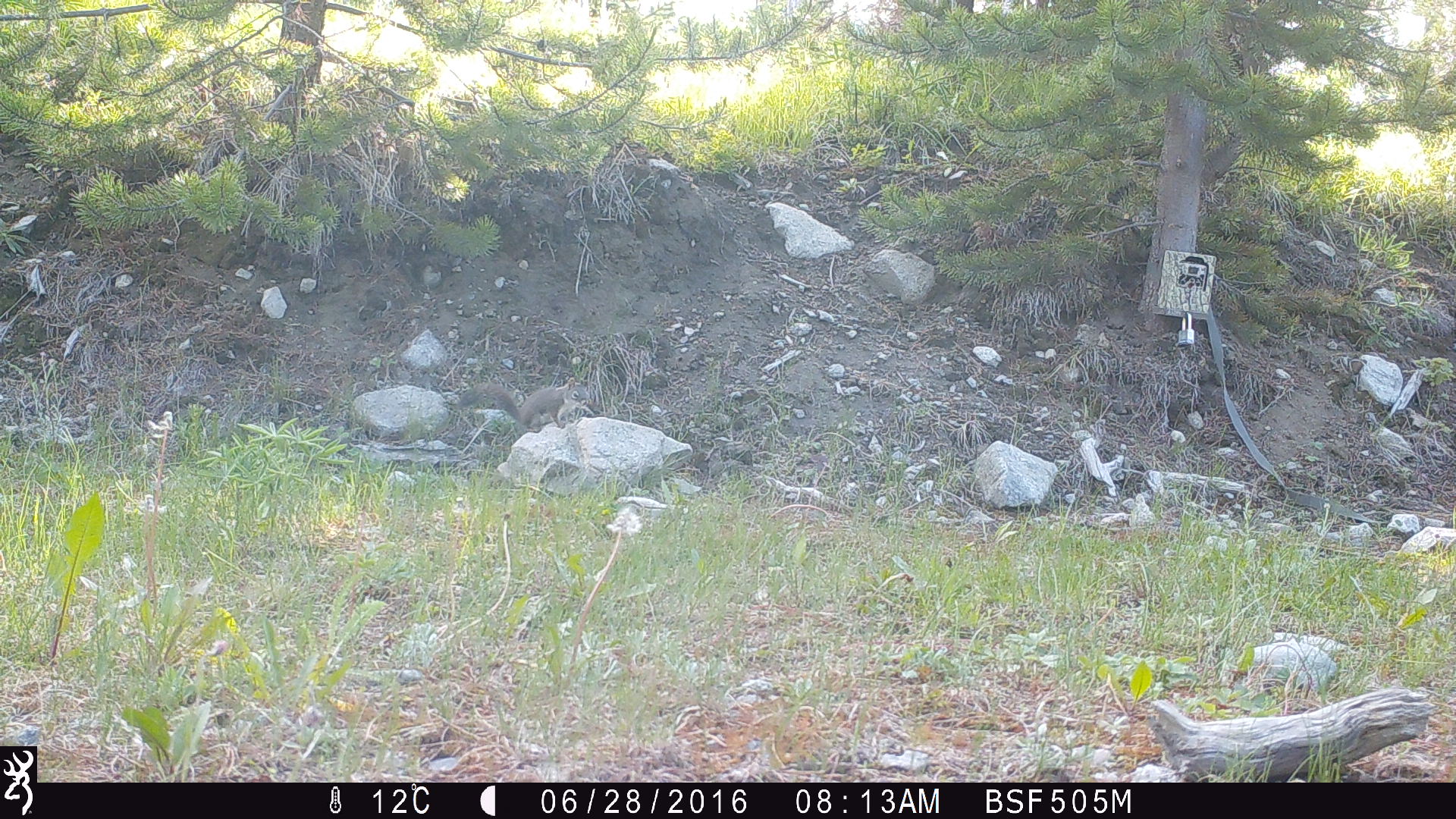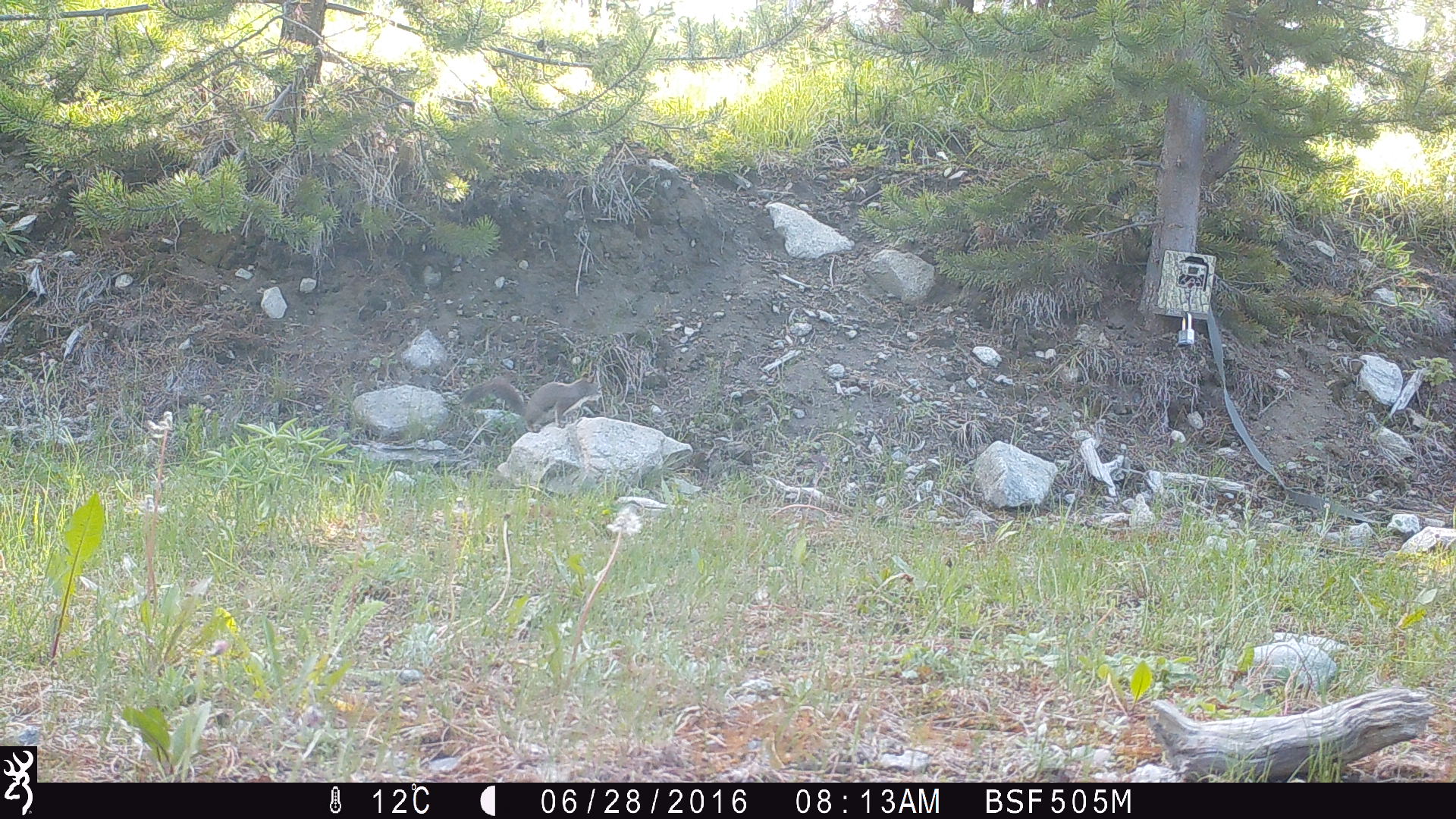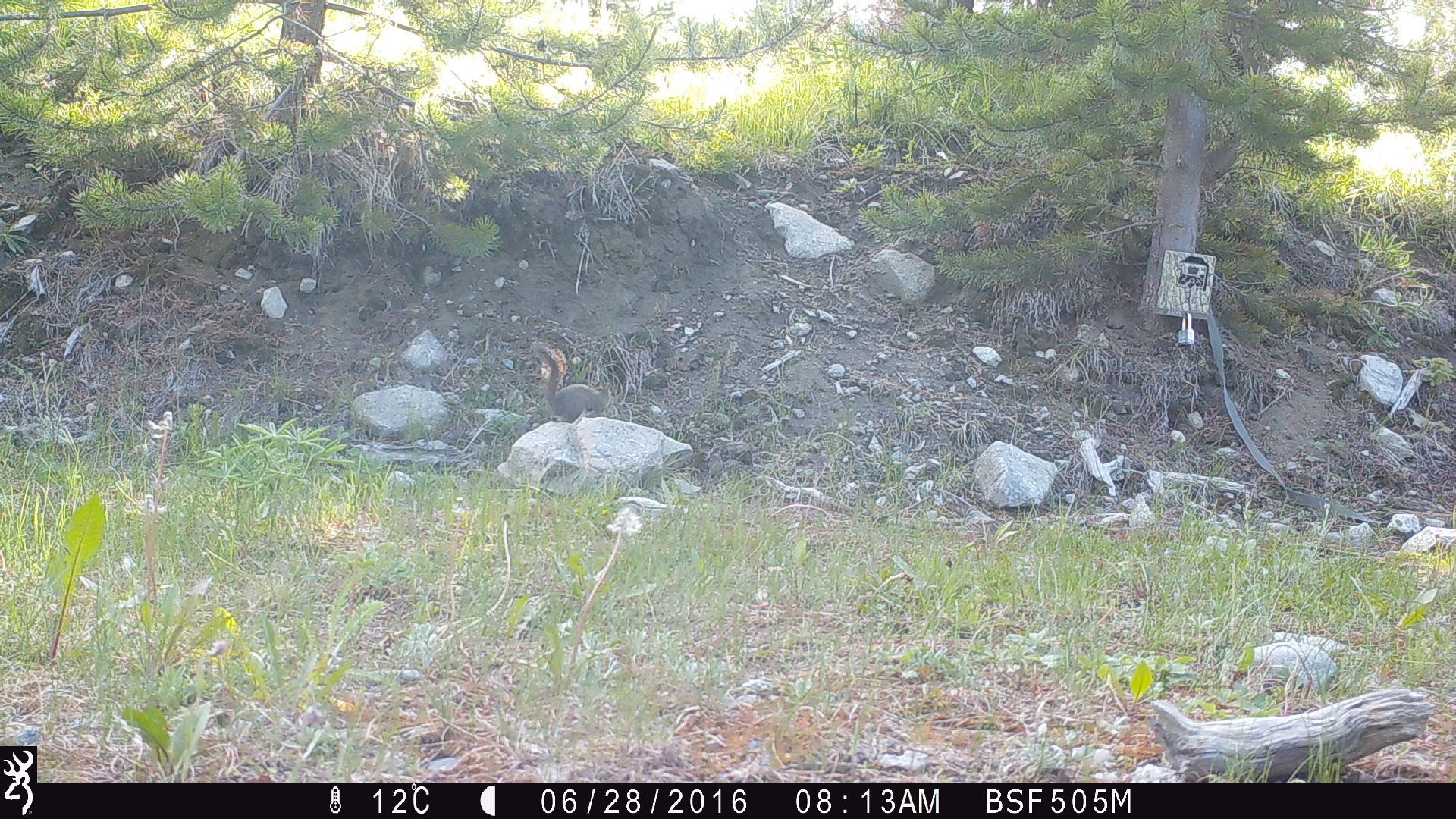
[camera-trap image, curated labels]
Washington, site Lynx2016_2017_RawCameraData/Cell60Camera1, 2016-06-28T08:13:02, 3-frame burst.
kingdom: Animalia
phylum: Chordata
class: Mammalia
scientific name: Mammalia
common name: small mammal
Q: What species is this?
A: Small mammal (Mammalia).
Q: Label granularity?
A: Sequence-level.